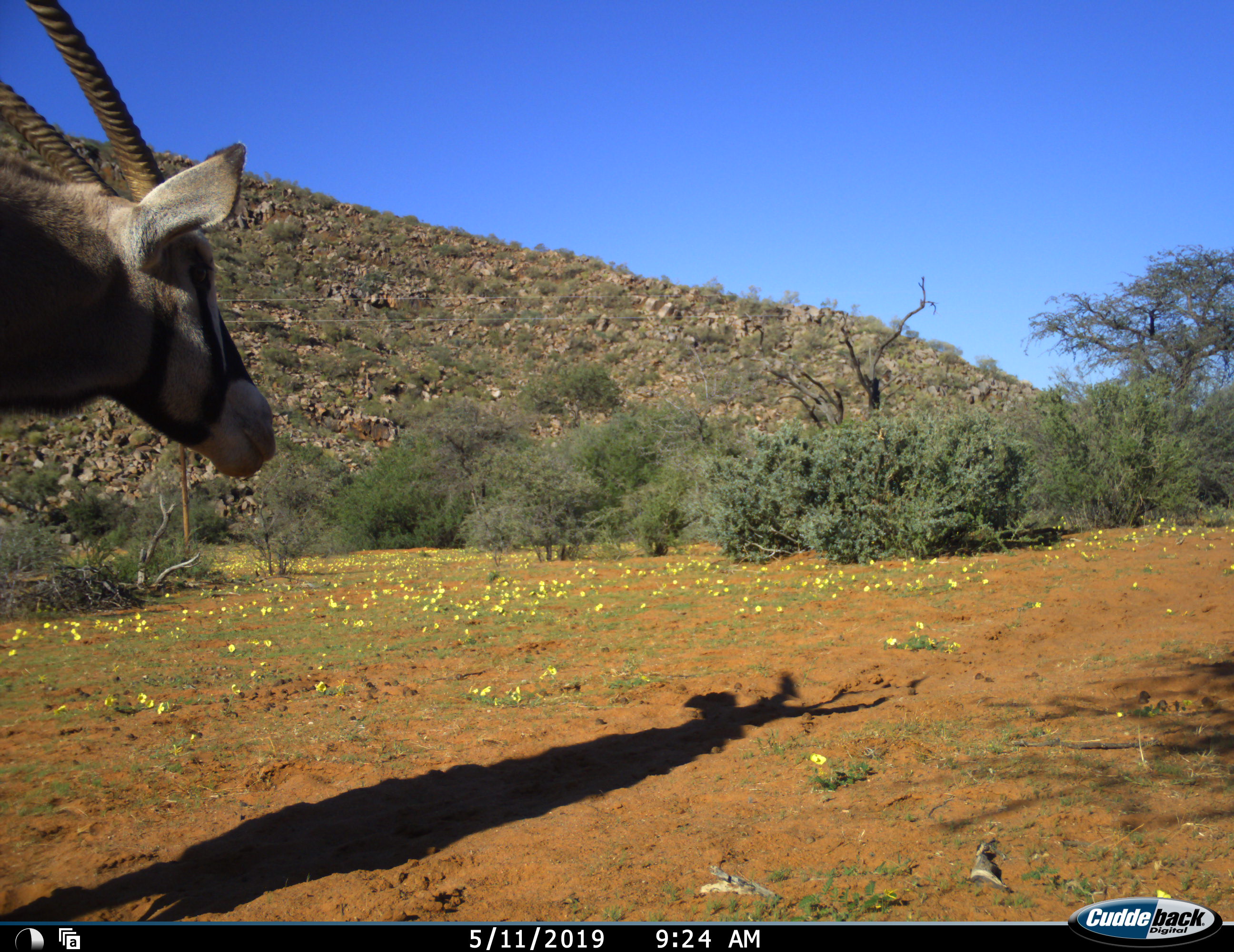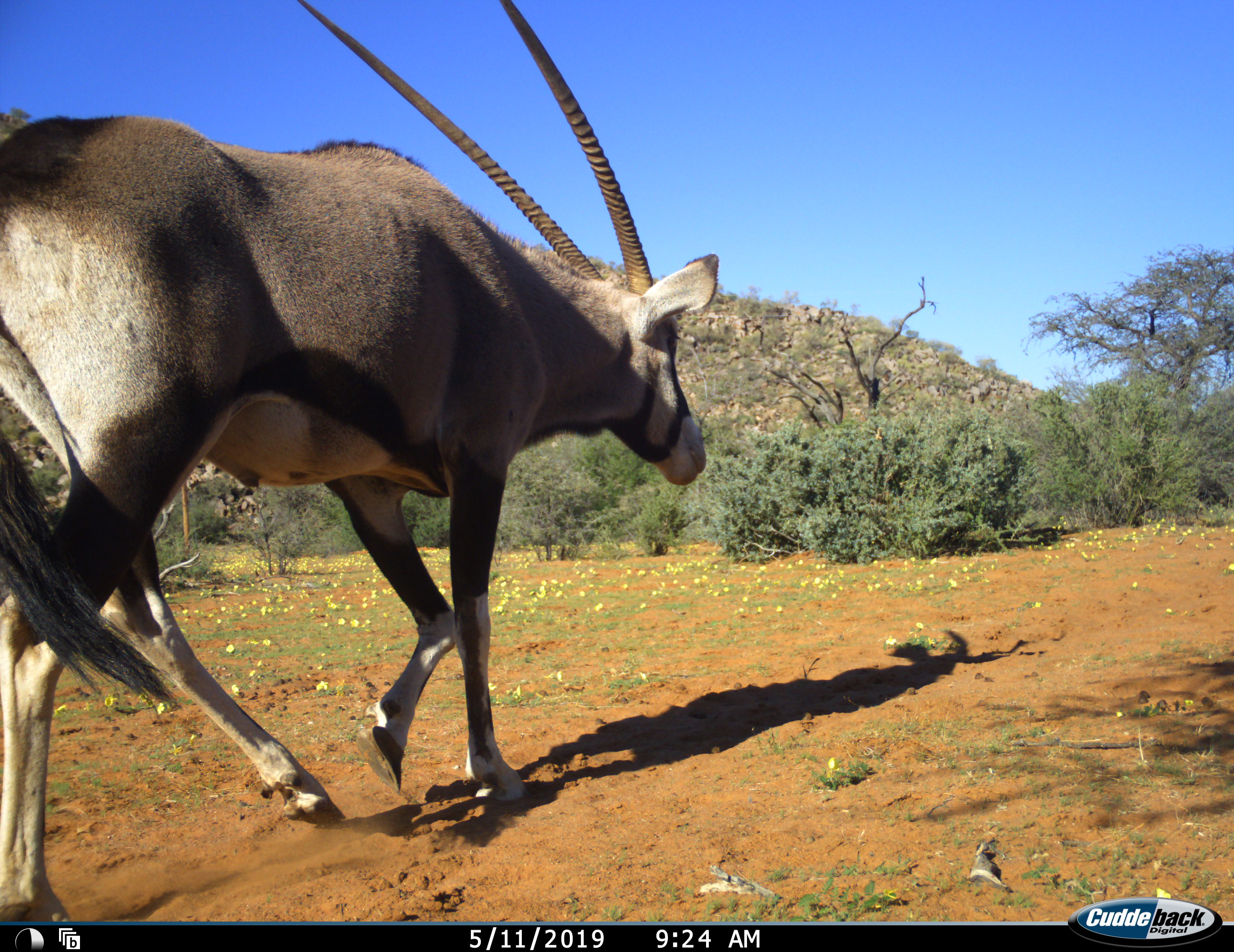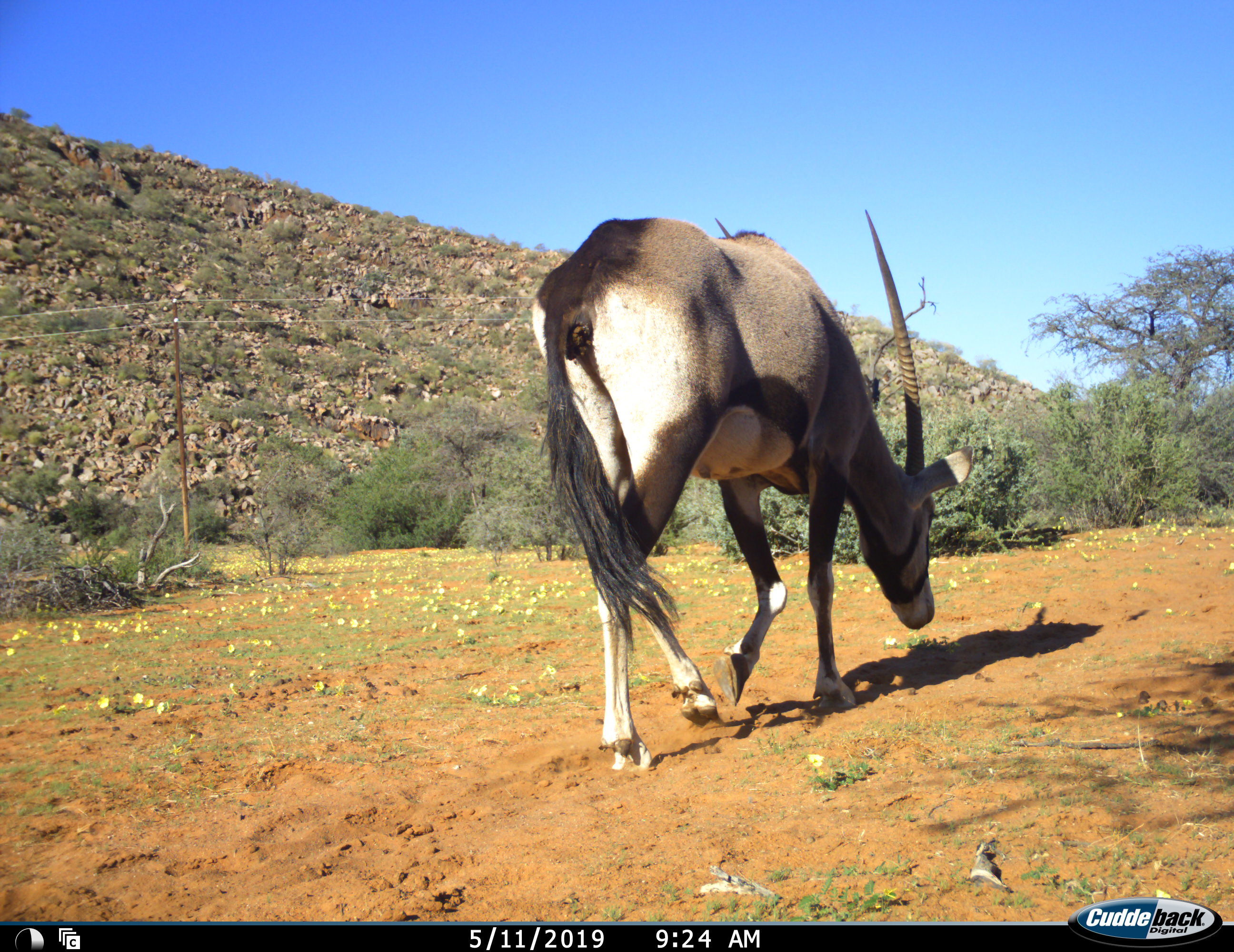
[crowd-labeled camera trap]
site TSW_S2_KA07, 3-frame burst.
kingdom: Animalia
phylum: Chordata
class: Mammalia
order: Artiodactyla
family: Bovidae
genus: Oryx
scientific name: Oryx gazella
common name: gemsbok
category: oryx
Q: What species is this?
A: Oryx (gemsbok) (Oryx gazella).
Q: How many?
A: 1.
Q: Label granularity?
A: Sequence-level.